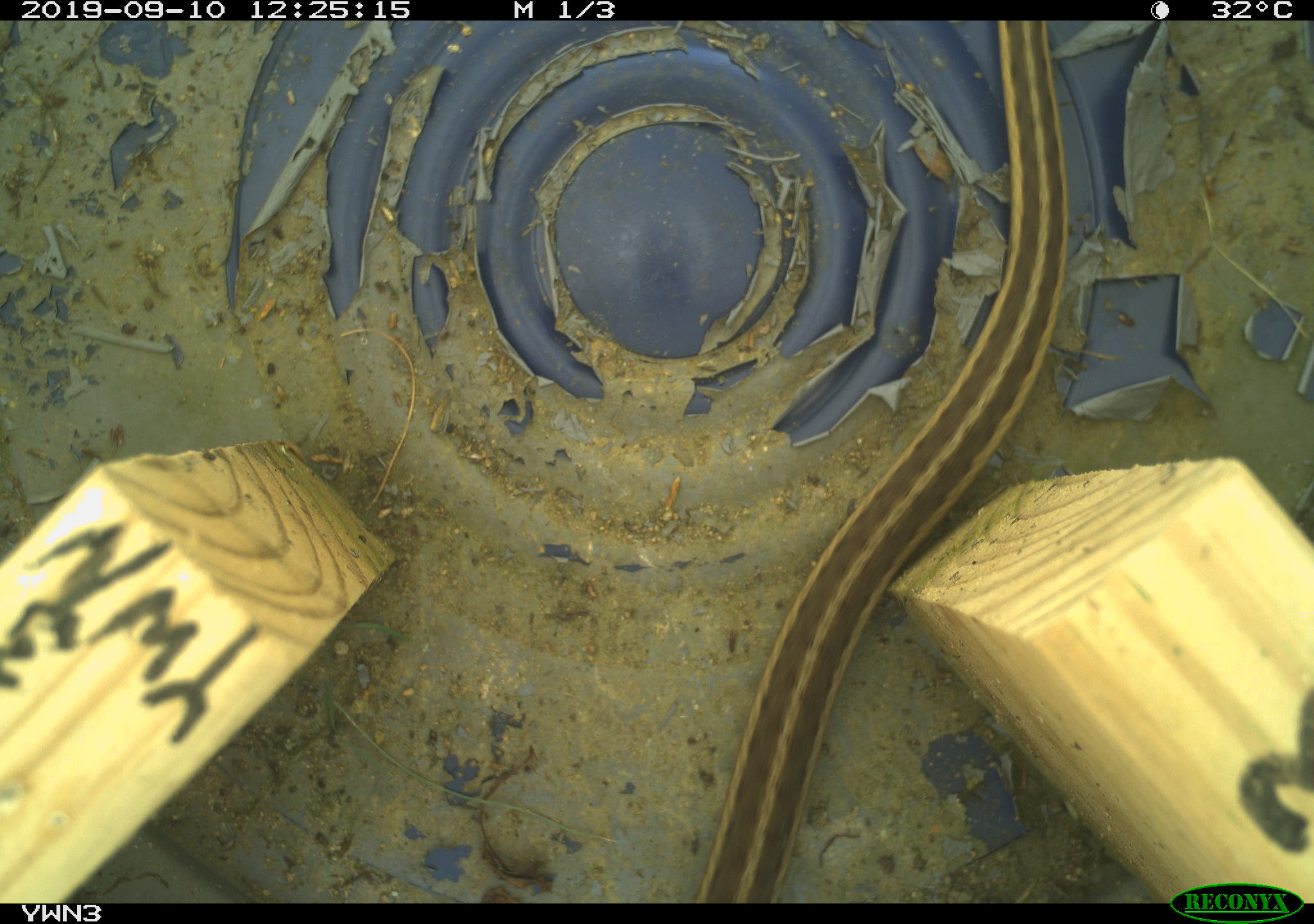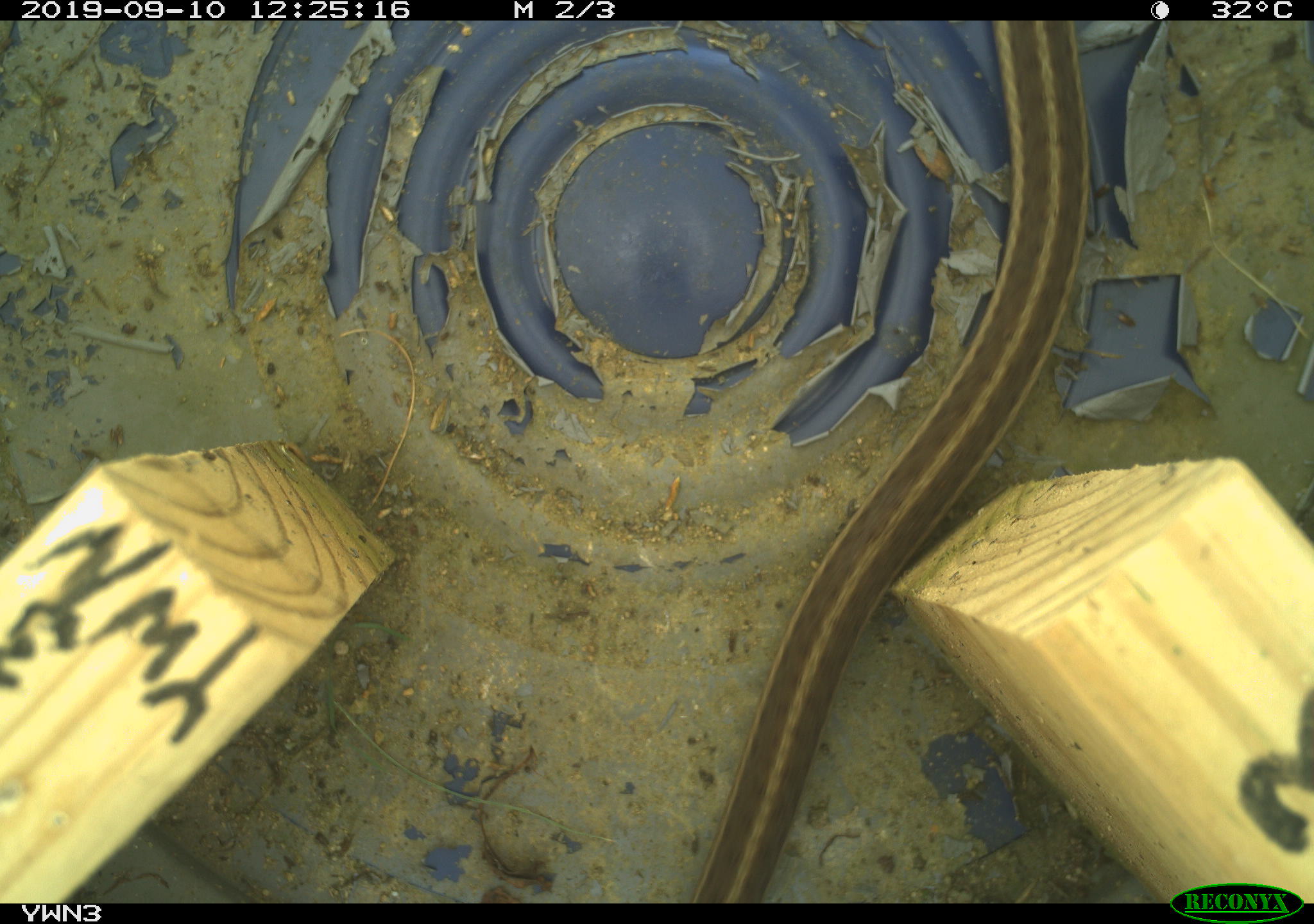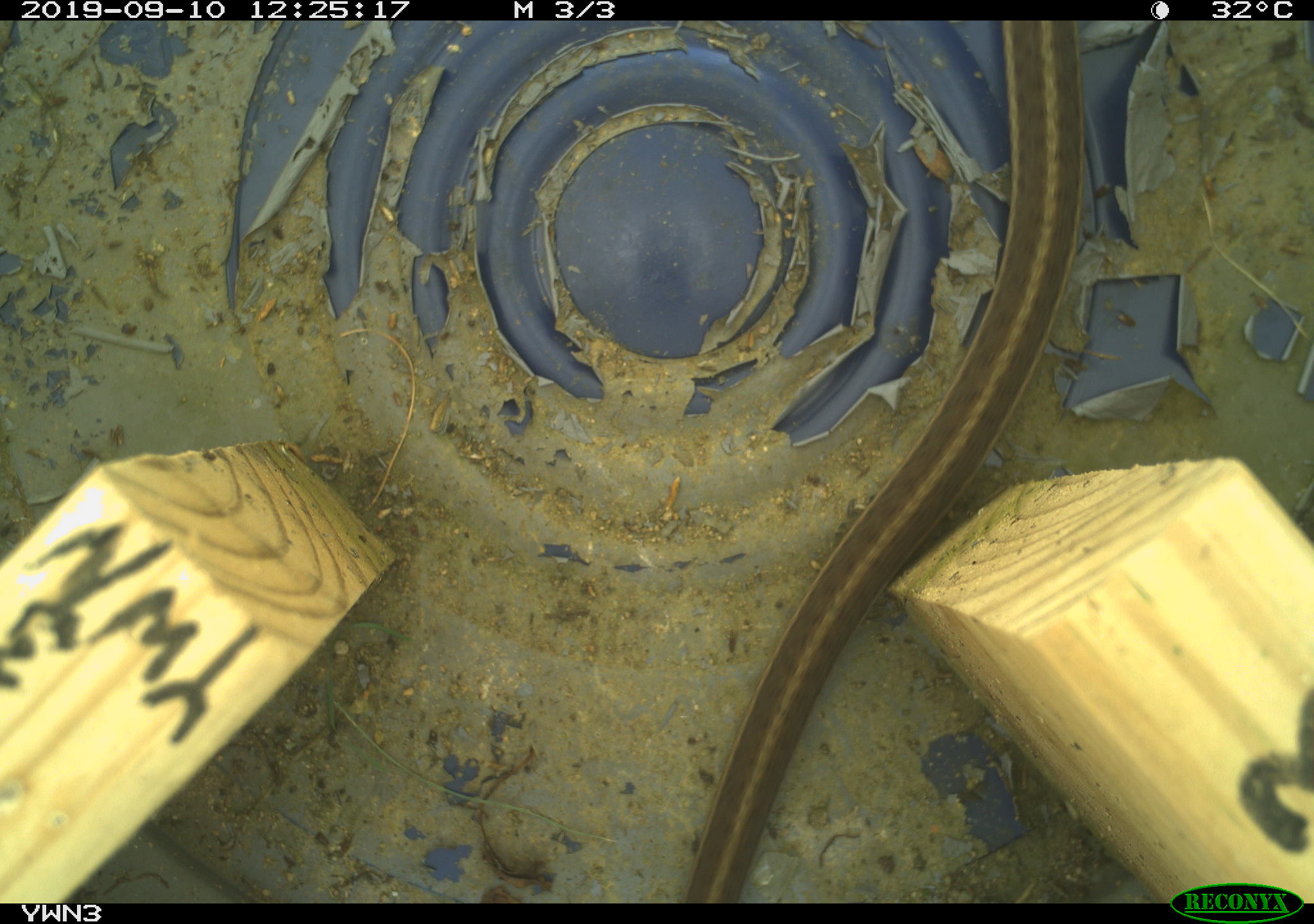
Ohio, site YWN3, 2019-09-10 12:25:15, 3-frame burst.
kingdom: Animalia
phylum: Chordata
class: Reptilia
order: Squamata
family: Colubridae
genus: Thamnophis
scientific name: Thamnophis sirtalis sirtalis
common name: eastern gartersnake